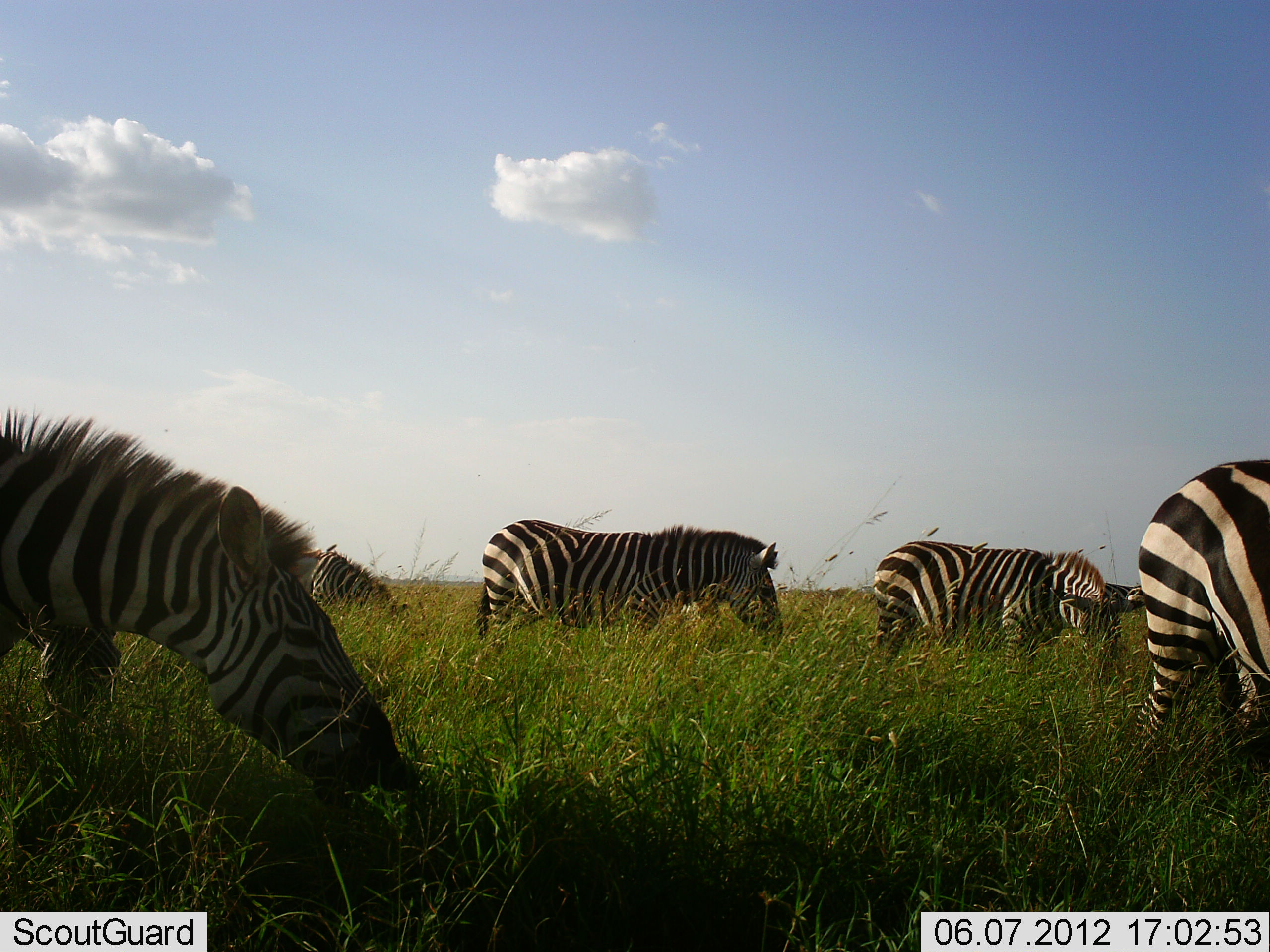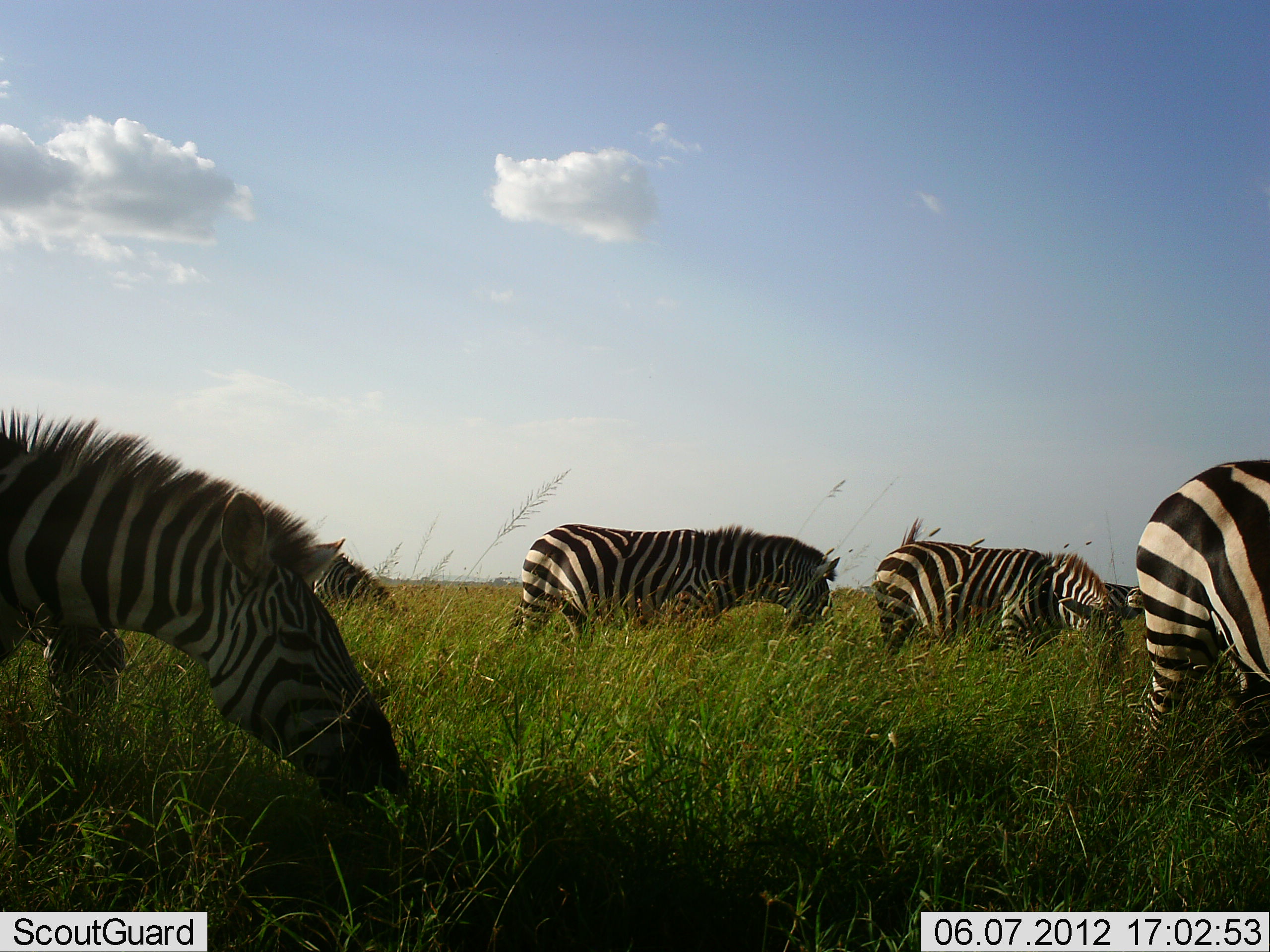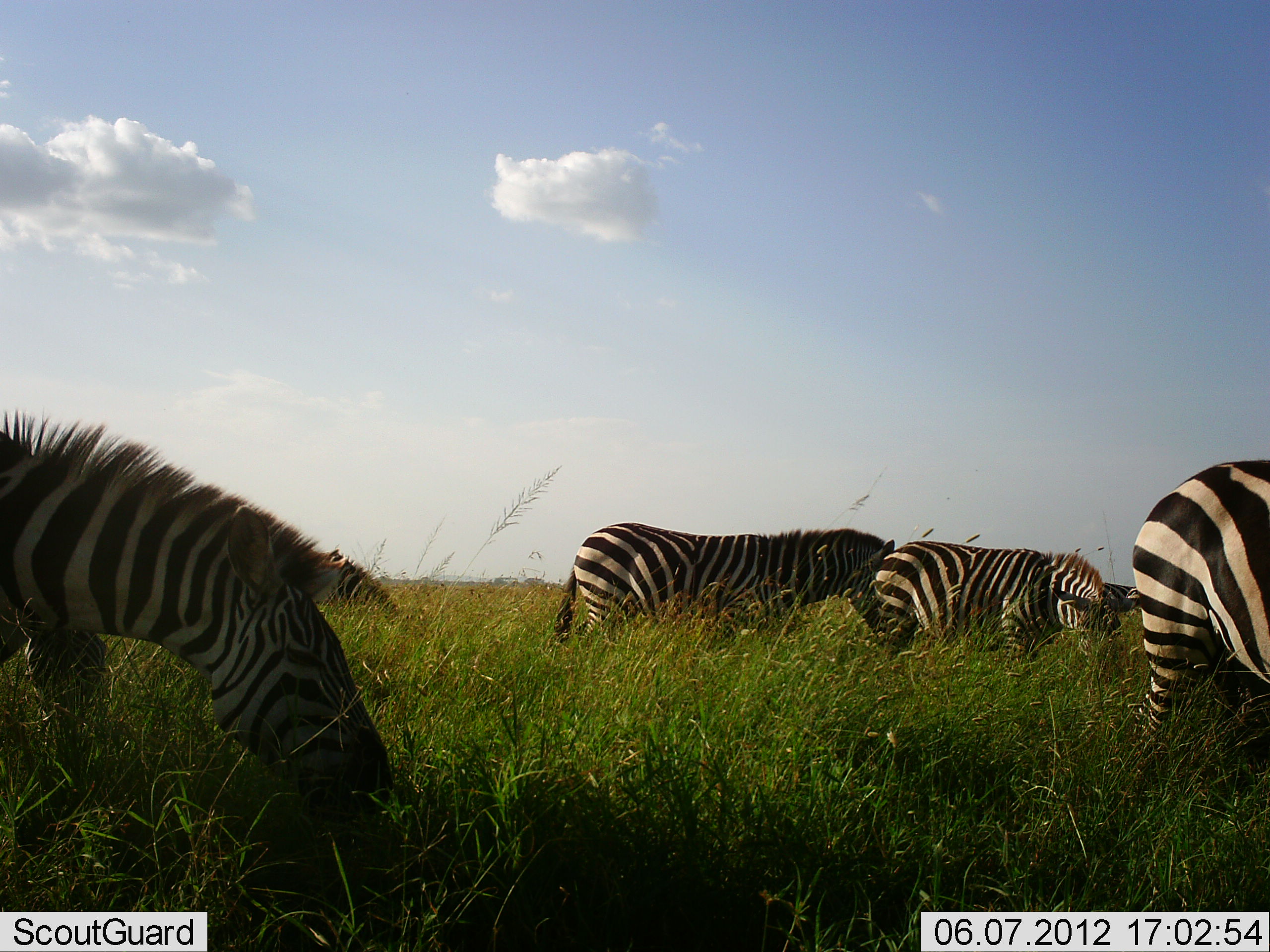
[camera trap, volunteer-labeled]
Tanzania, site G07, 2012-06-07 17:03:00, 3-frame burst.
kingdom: Animalia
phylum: Chordata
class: Mammalia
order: Perissodactyla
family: Equidae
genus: Equus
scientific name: Equus quagga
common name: plains zebra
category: zebra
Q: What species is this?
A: Zebra (plains zebra) (Equus quagga).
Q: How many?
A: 6.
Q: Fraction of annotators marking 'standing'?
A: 30%.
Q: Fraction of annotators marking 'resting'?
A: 10%.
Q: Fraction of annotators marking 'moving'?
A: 10%.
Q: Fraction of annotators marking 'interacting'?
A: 0%.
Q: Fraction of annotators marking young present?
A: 0%.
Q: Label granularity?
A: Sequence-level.